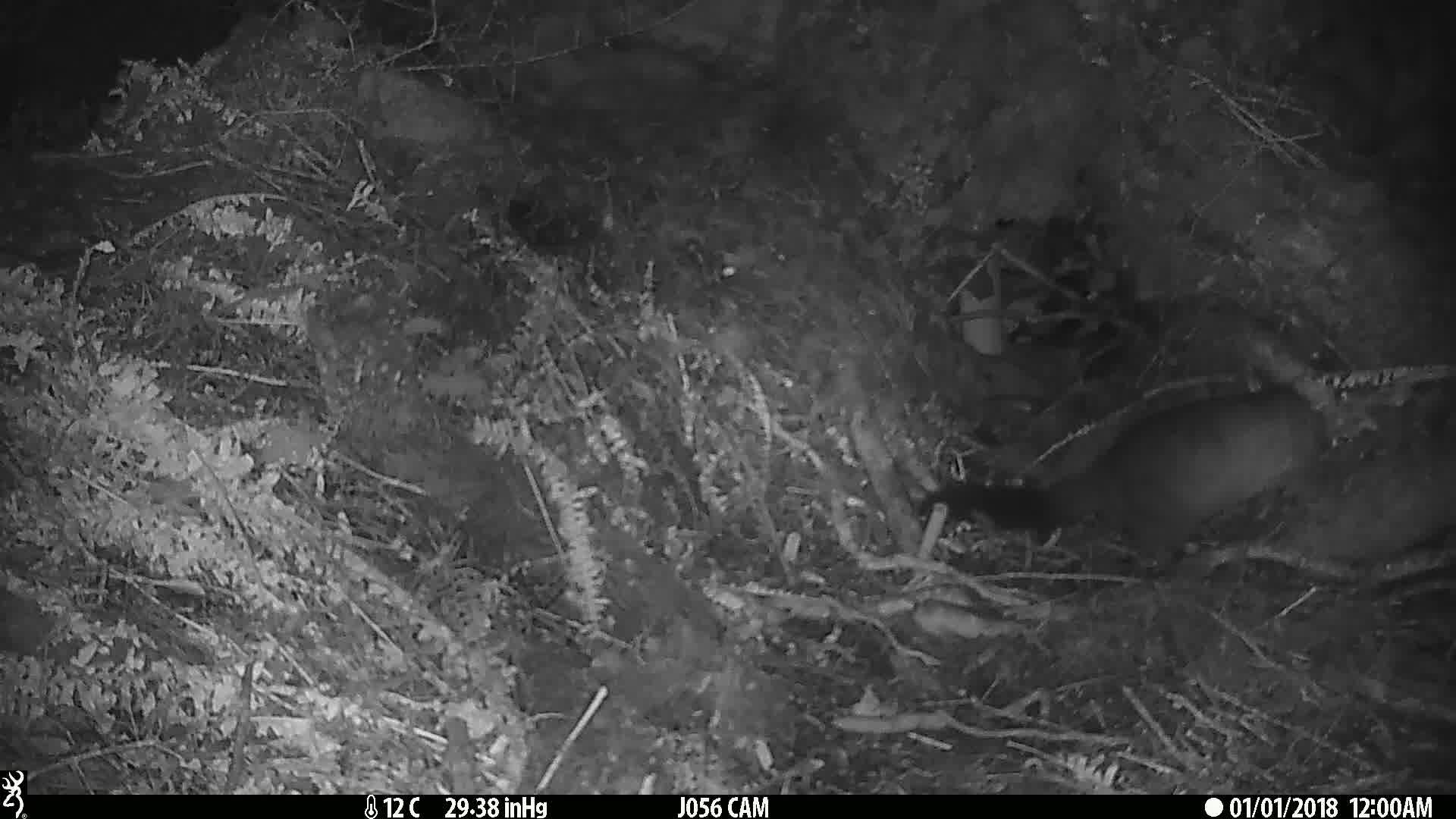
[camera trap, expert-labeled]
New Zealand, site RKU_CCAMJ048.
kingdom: Animalia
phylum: Chordata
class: Mammalia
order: Diprotodontia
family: Phalangeridae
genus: Trichosurus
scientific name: Trichosurus vulpecula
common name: common brushtail possum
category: possum